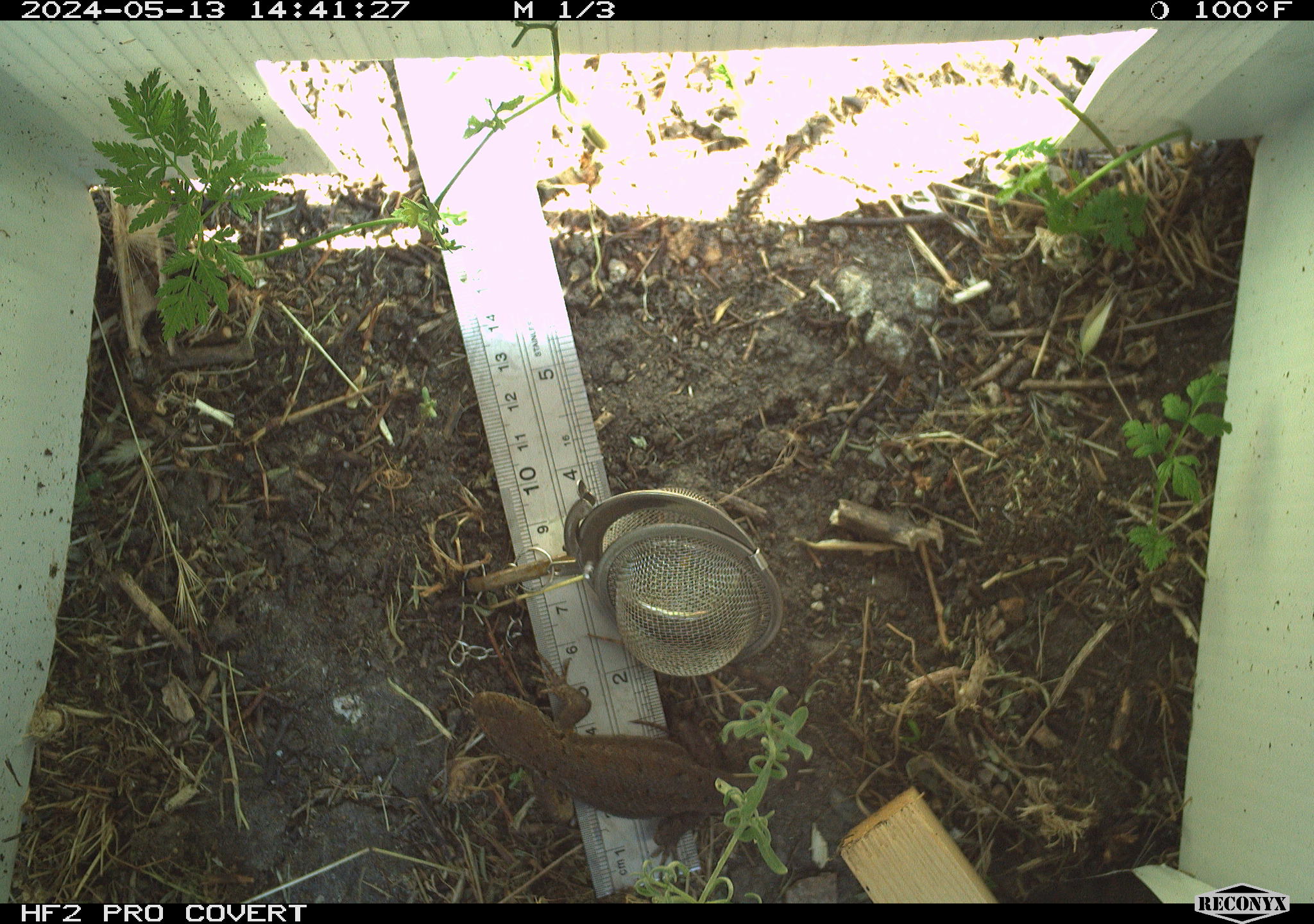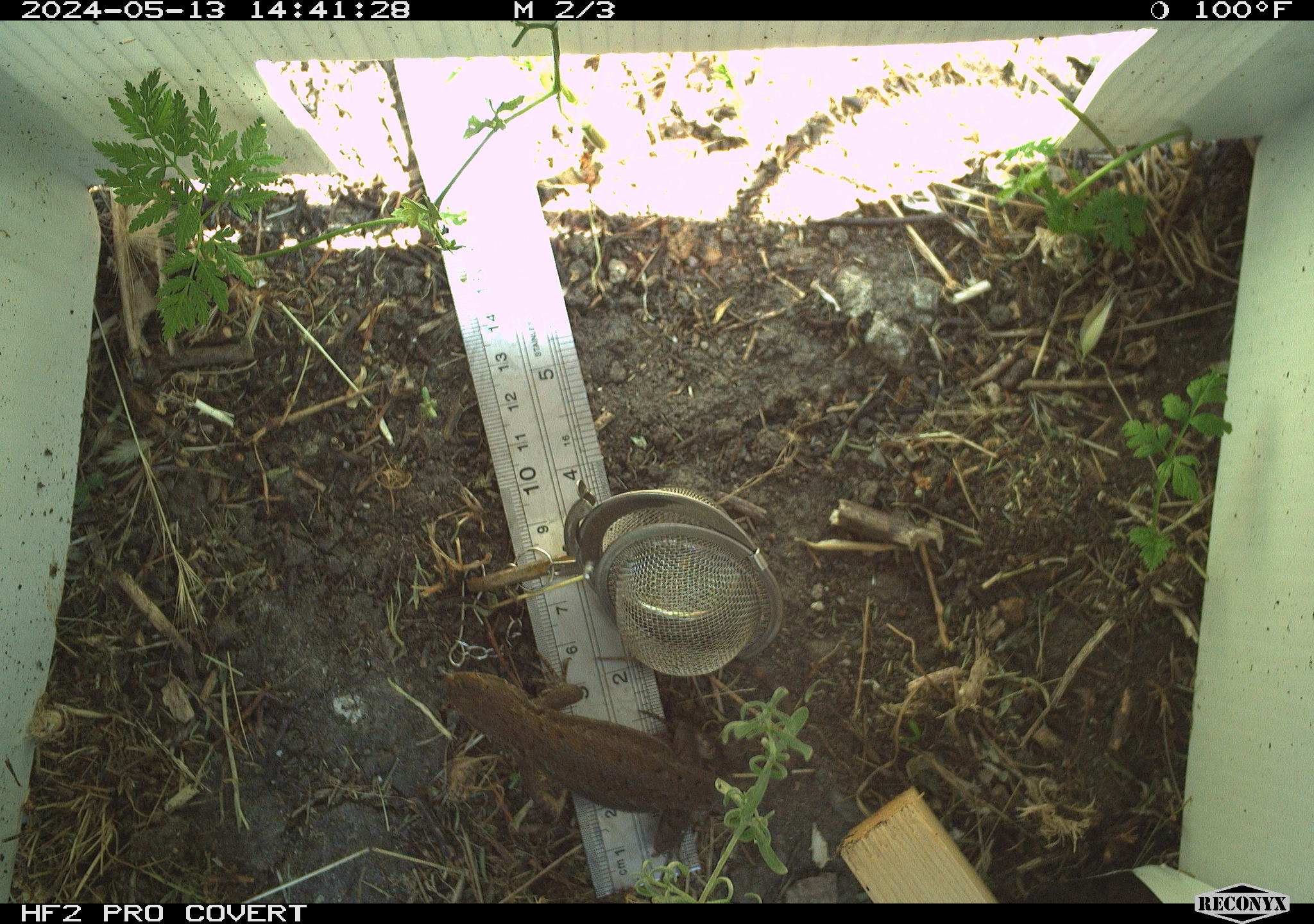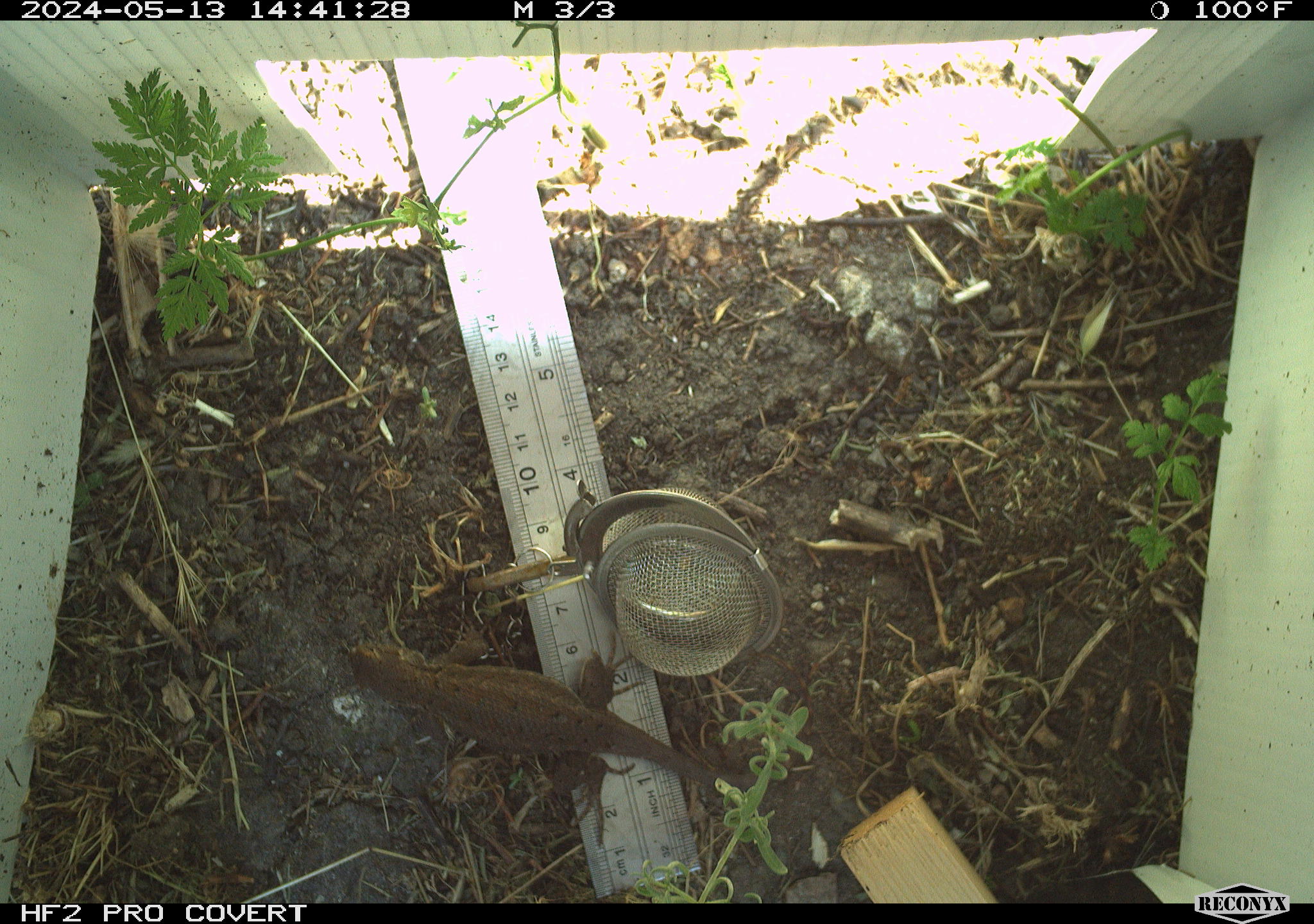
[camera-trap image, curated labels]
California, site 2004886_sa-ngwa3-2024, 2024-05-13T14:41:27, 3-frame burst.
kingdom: Animalia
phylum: Chordata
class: Reptilia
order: Squamata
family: Phrynosomatidae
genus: Sceloporus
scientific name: Sceloporus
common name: spiny lizards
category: sceloporus species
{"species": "sceloporus species (spiny lizards) (Sceloporus)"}